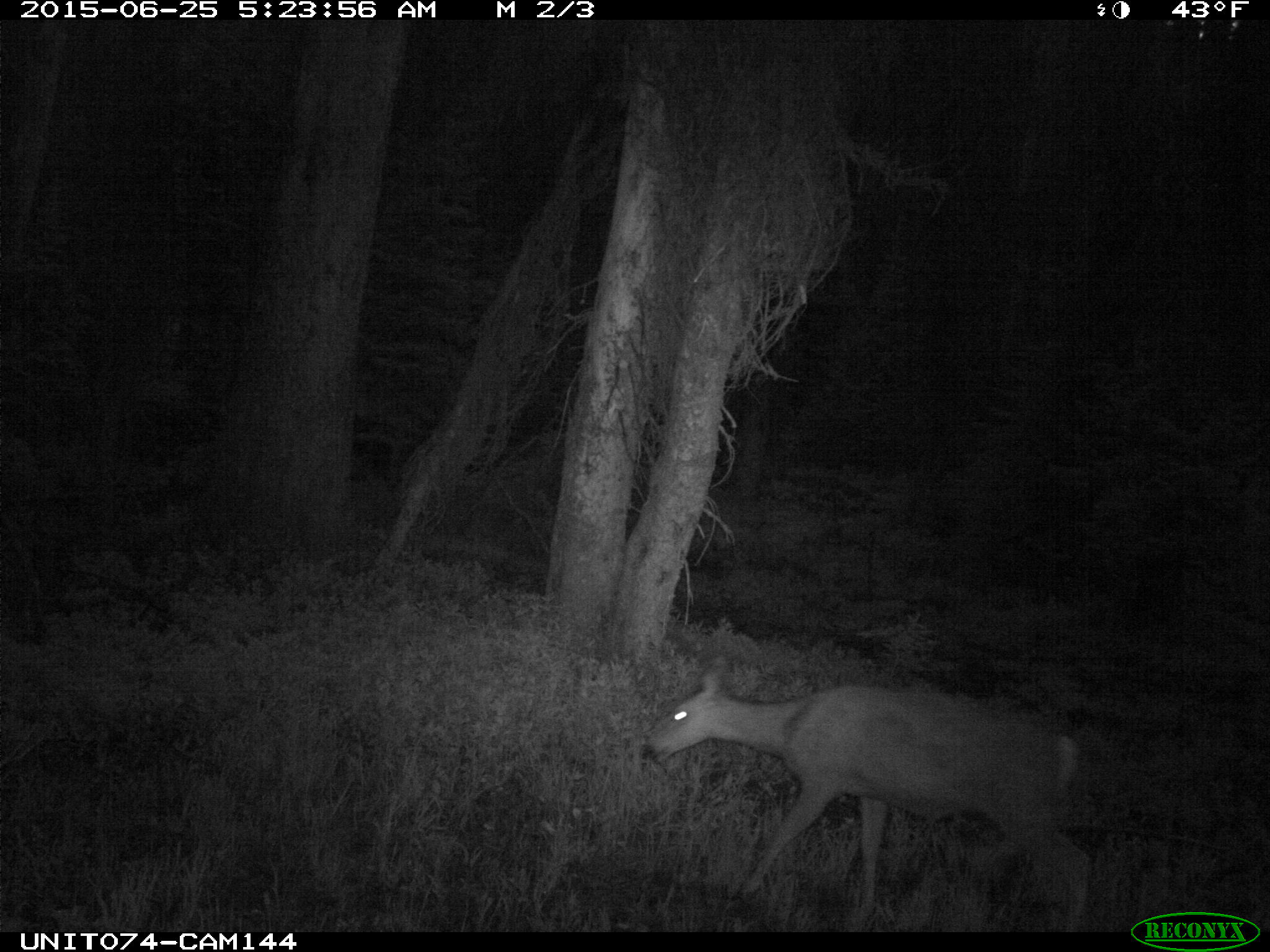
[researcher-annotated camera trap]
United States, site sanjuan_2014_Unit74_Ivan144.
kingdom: Animalia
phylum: Chordata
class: Mammalia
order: Artiodactyla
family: Cervidae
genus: Odocoileus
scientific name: Odocoileus hemionus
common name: mule deer